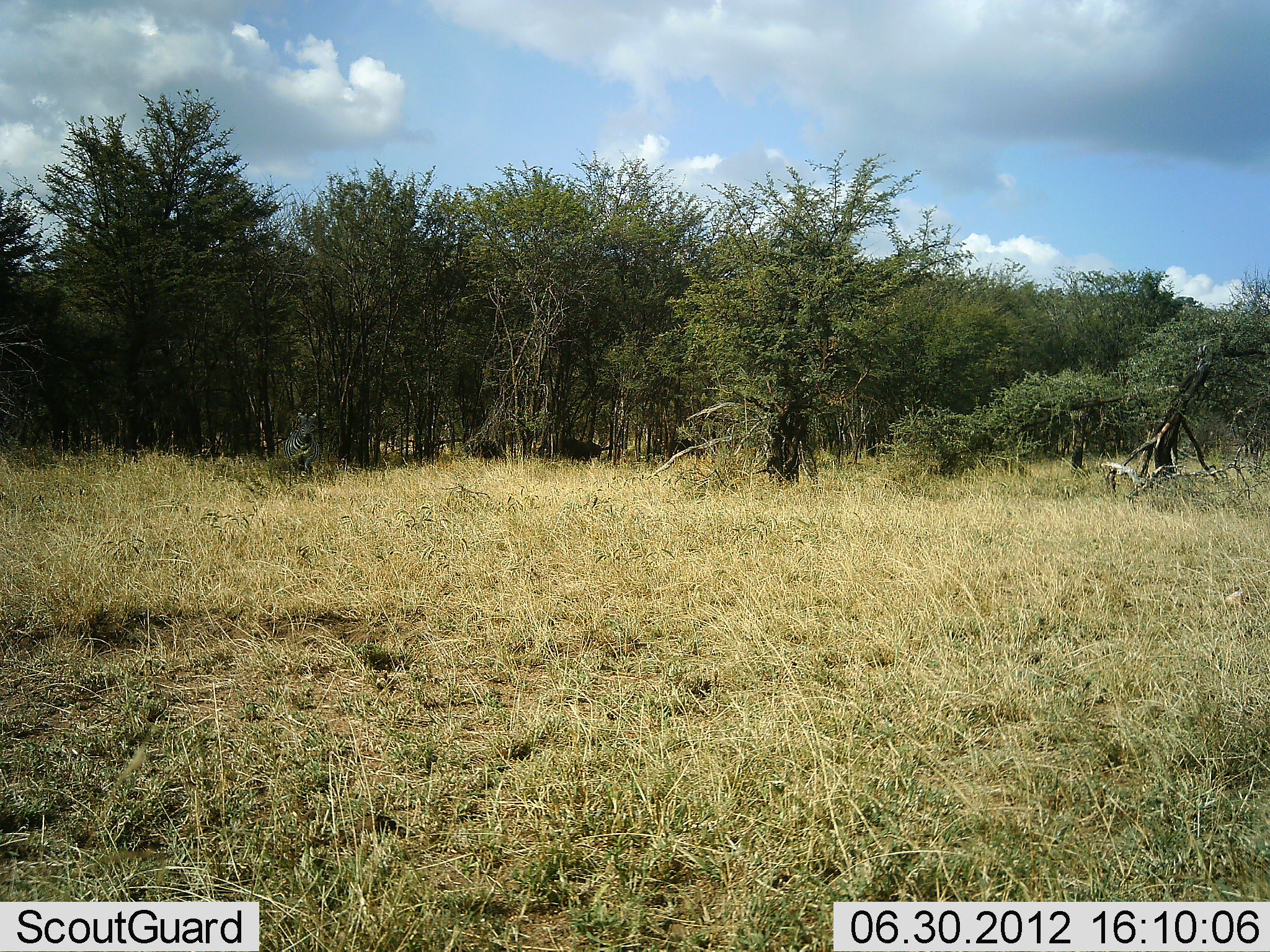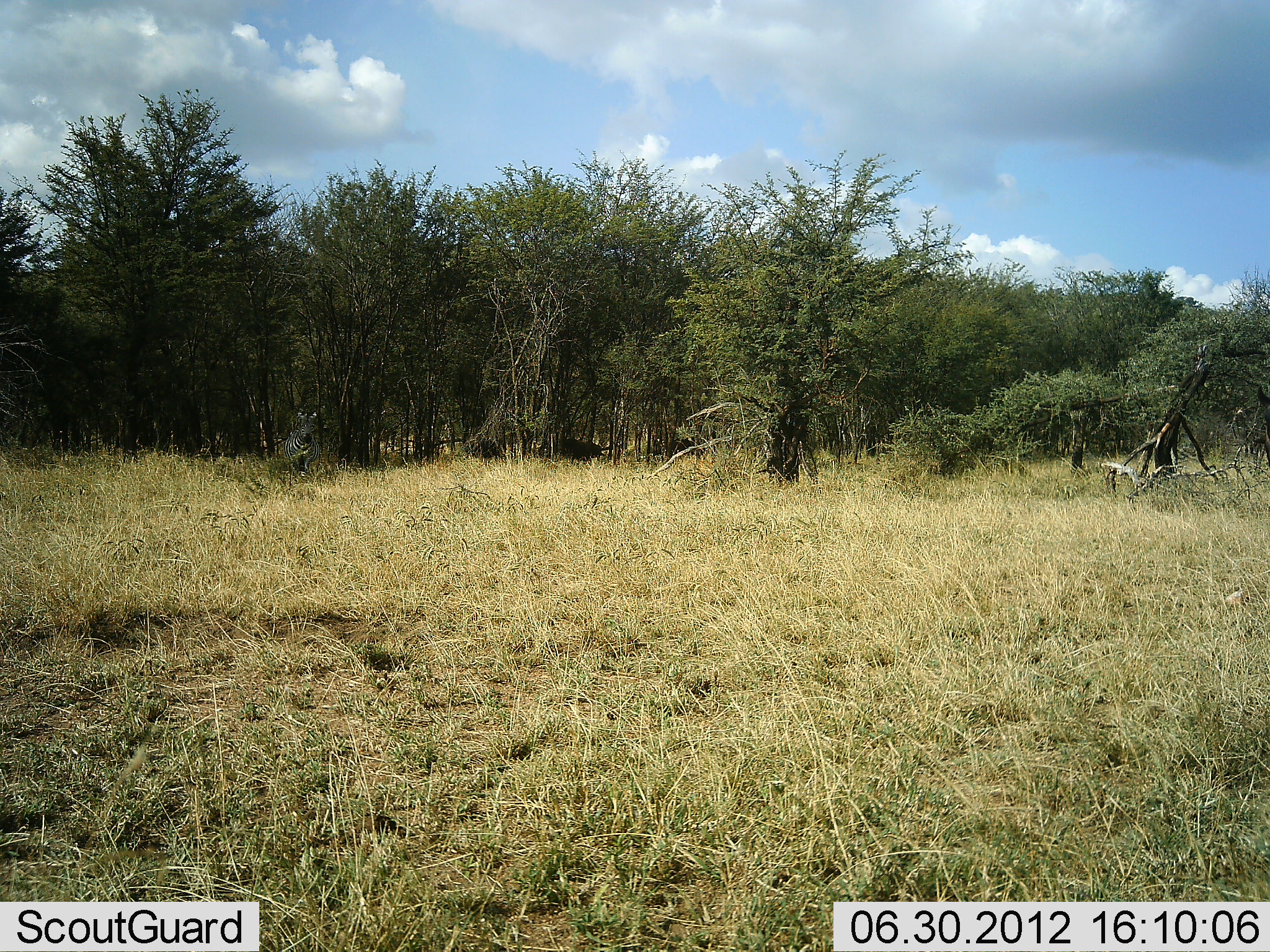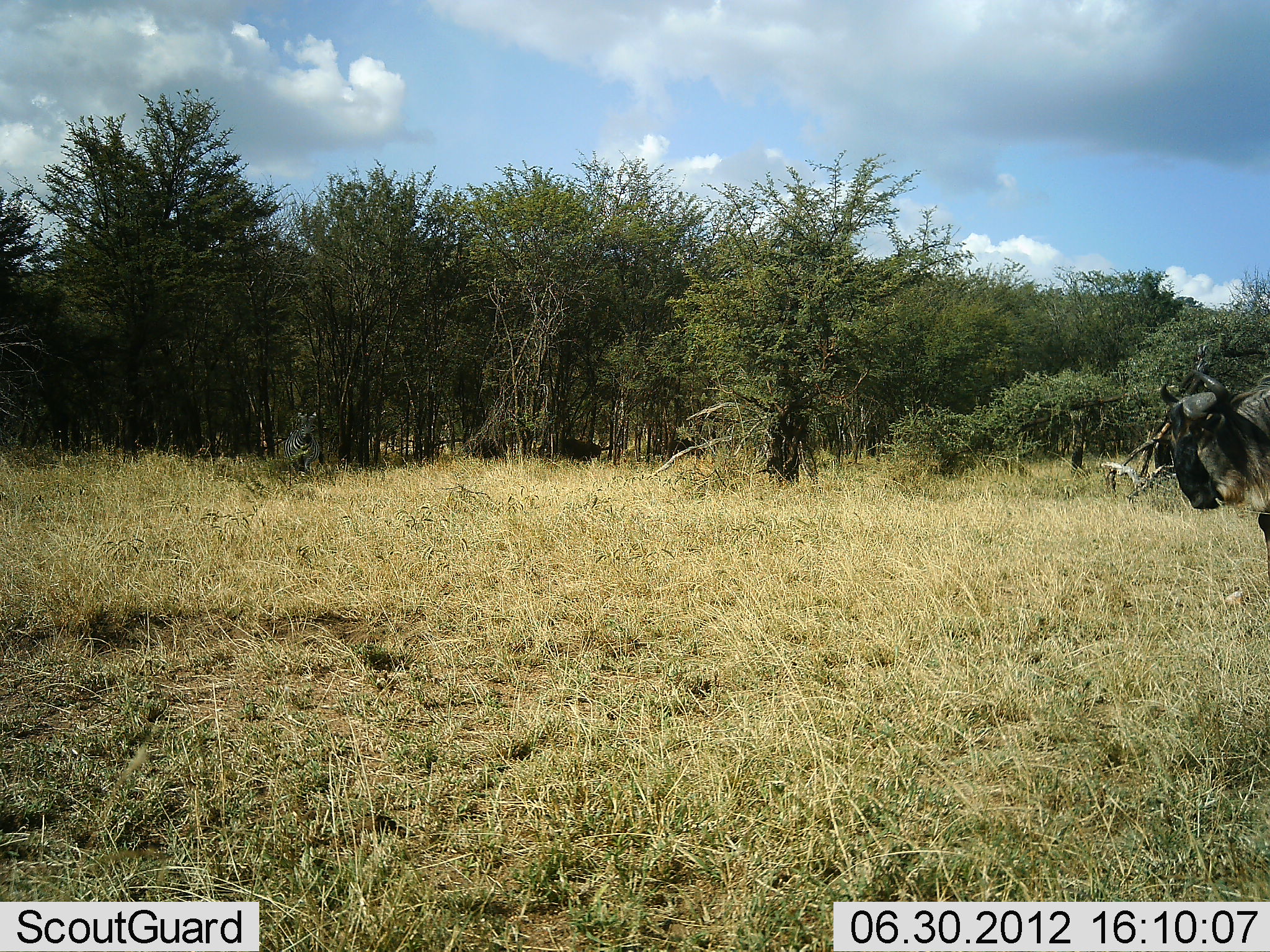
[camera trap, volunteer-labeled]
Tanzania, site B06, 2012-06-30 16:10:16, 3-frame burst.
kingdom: Animalia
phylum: Chordata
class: Mammalia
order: Artiodactyla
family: Bovidae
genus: Connochaetes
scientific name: Connochaetes taurinus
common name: blue wildebeest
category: wildebeest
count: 1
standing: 0%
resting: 0%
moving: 100%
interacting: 0%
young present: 0%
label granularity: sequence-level